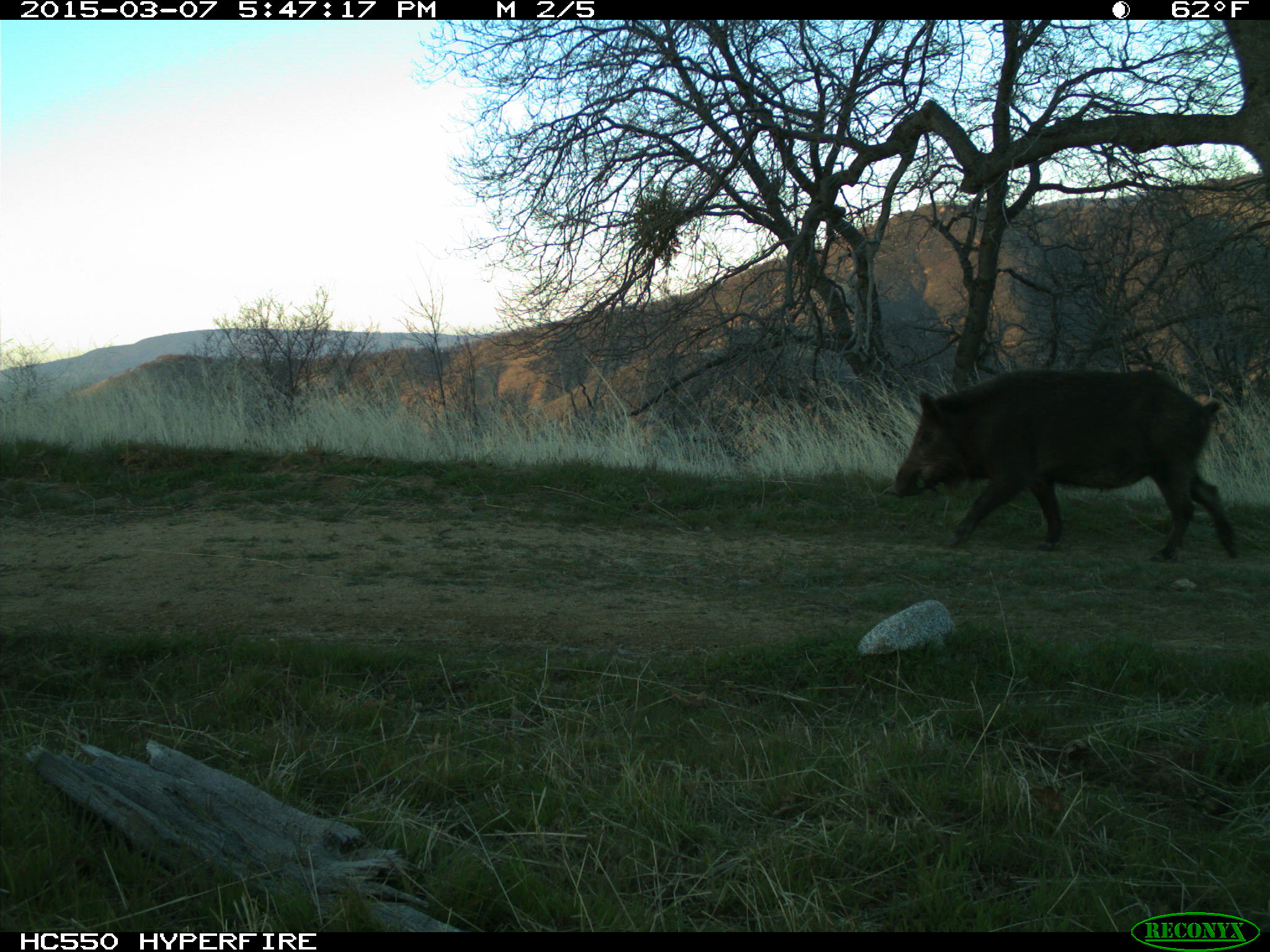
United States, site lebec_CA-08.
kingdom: Animalia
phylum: Chordata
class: Mammalia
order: Artiodactyla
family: Suidae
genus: Sus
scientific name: Sus scrofa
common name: wild boar